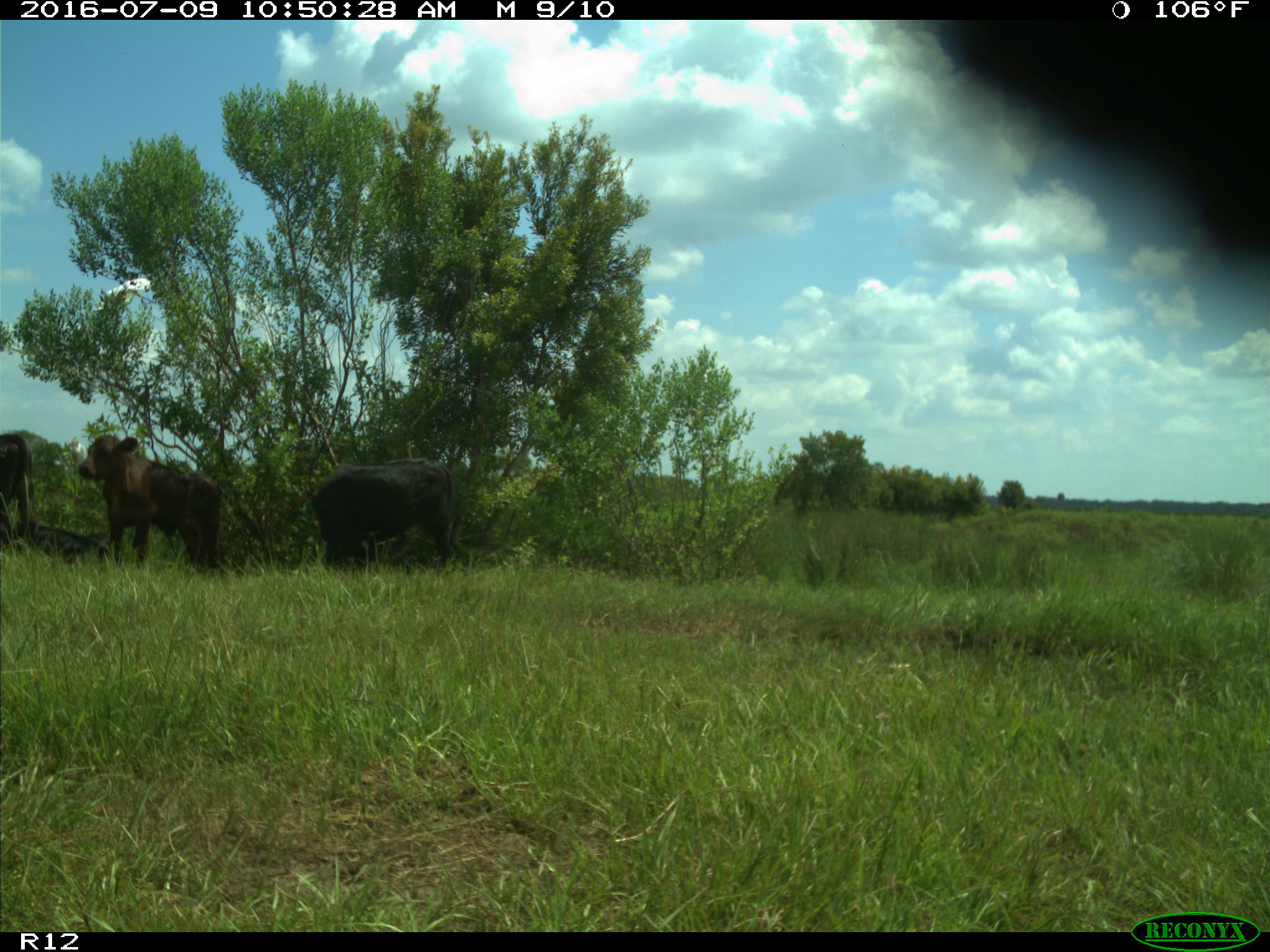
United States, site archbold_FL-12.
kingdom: Animalia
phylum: Chordata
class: Mammalia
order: Artiodactyla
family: Bovidae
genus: Bos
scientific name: Bos taurus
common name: domestic cow